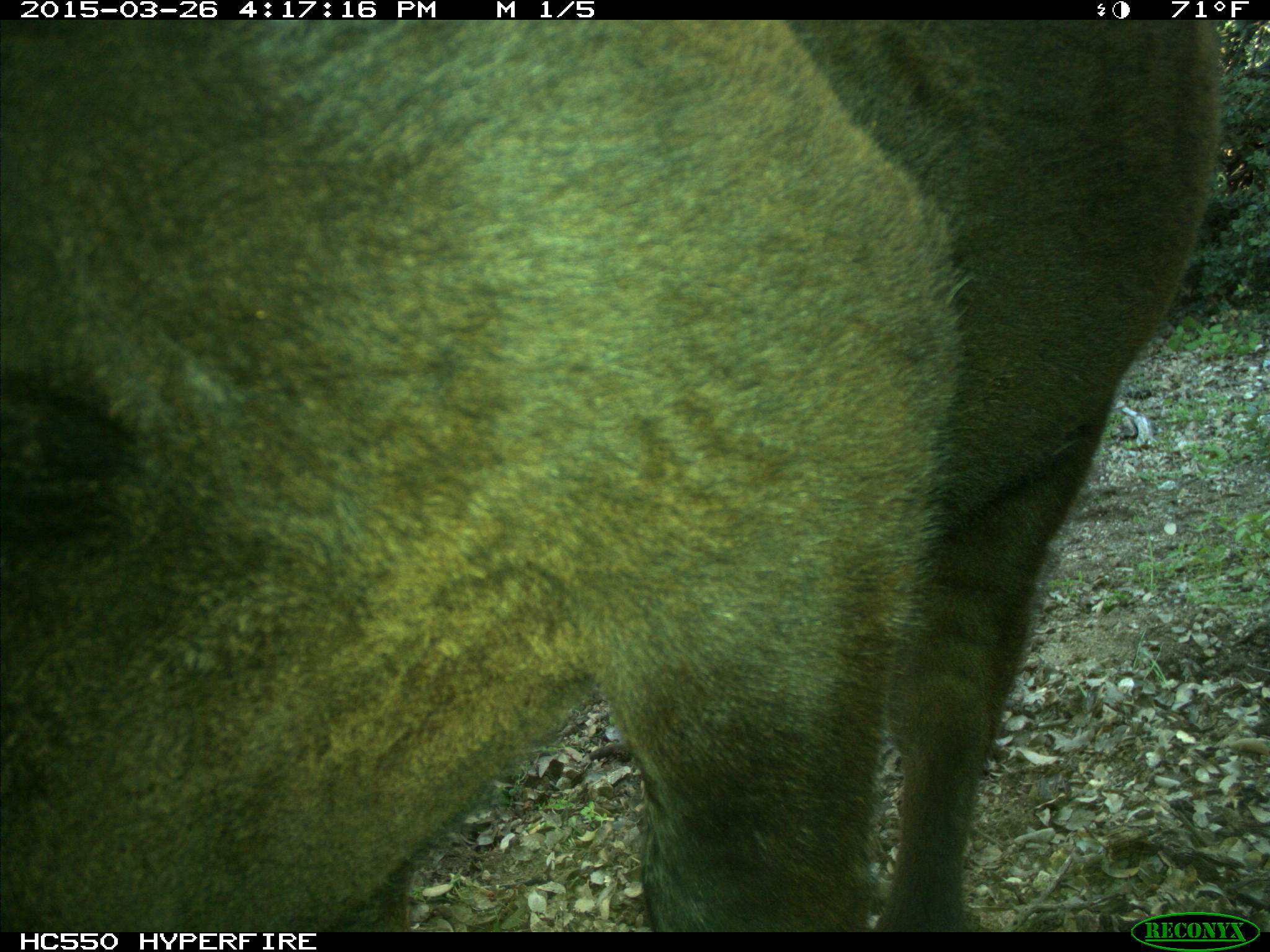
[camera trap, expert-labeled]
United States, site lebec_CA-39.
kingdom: Animalia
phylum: Chordata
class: Mammalia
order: Artiodactyla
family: Bovidae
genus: Bos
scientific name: Bos taurus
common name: domestic cow